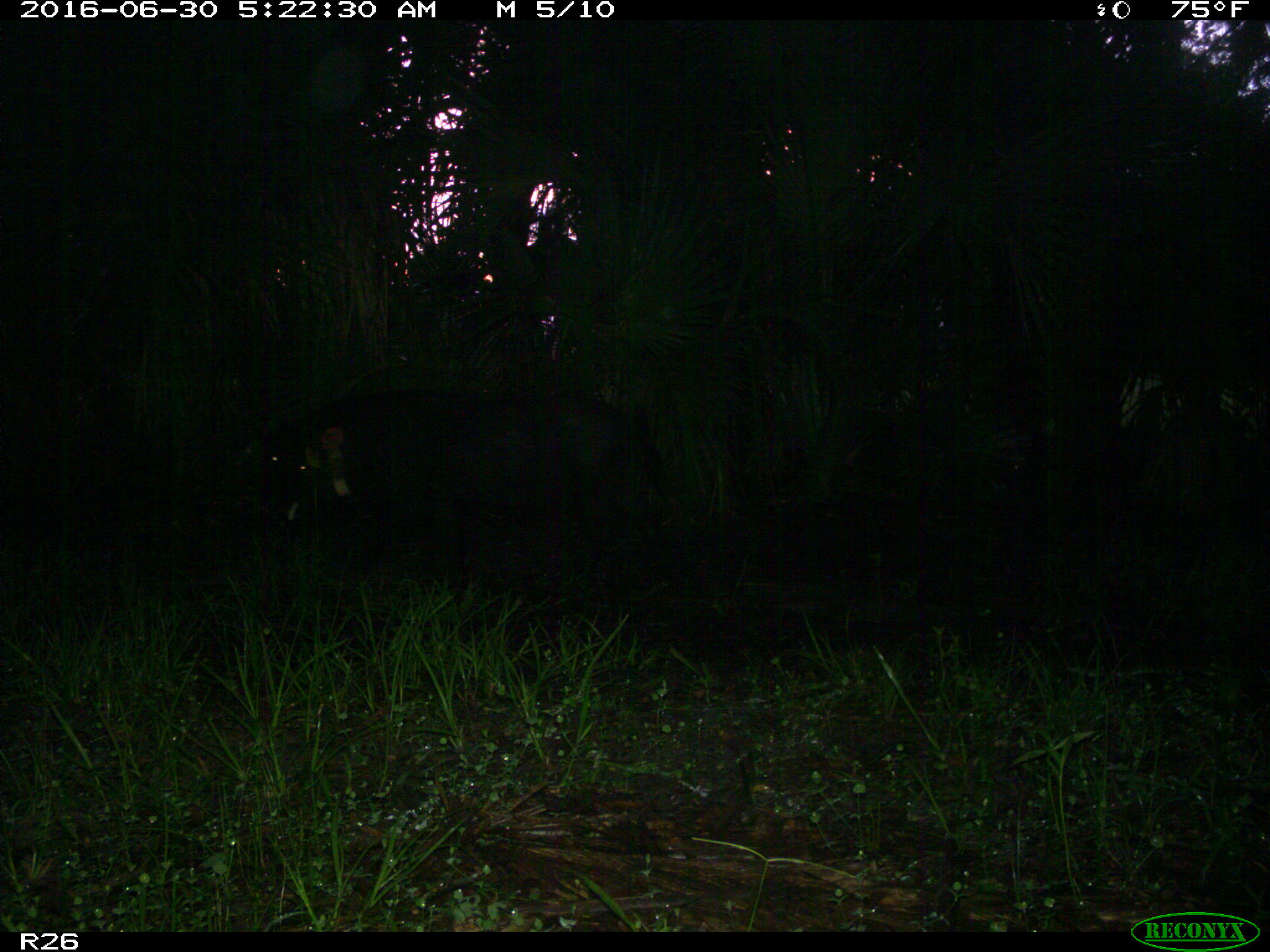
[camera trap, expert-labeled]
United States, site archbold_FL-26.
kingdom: Animalia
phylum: Chordata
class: Mammalia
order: Artiodactyla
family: Suidae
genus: Sus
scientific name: Sus scrofa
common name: wild boar